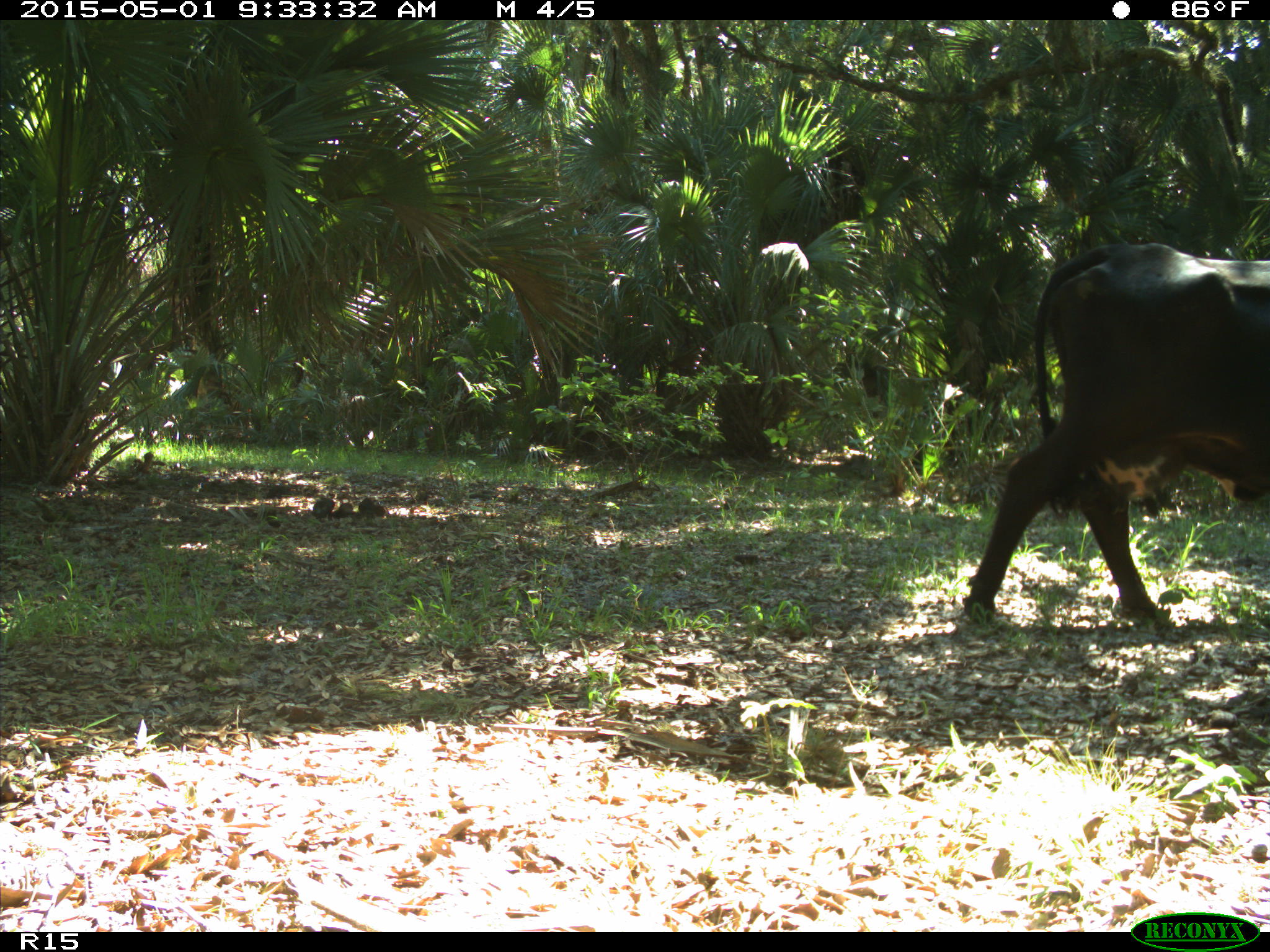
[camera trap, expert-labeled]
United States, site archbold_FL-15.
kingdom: Animalia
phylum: Chordata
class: Mammalia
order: Artiodactyla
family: Bovidae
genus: Bos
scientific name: Bos taurus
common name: domestic cow